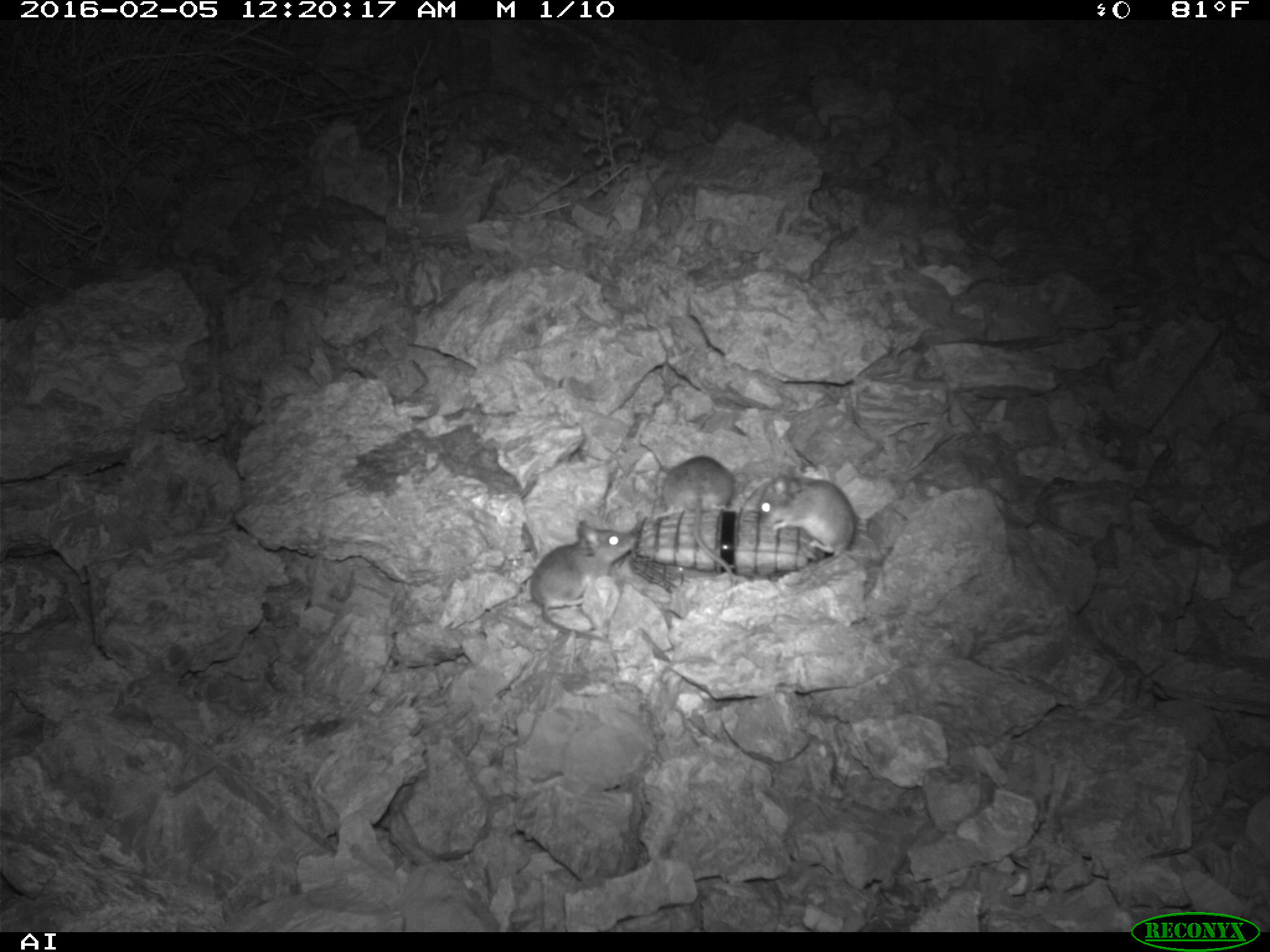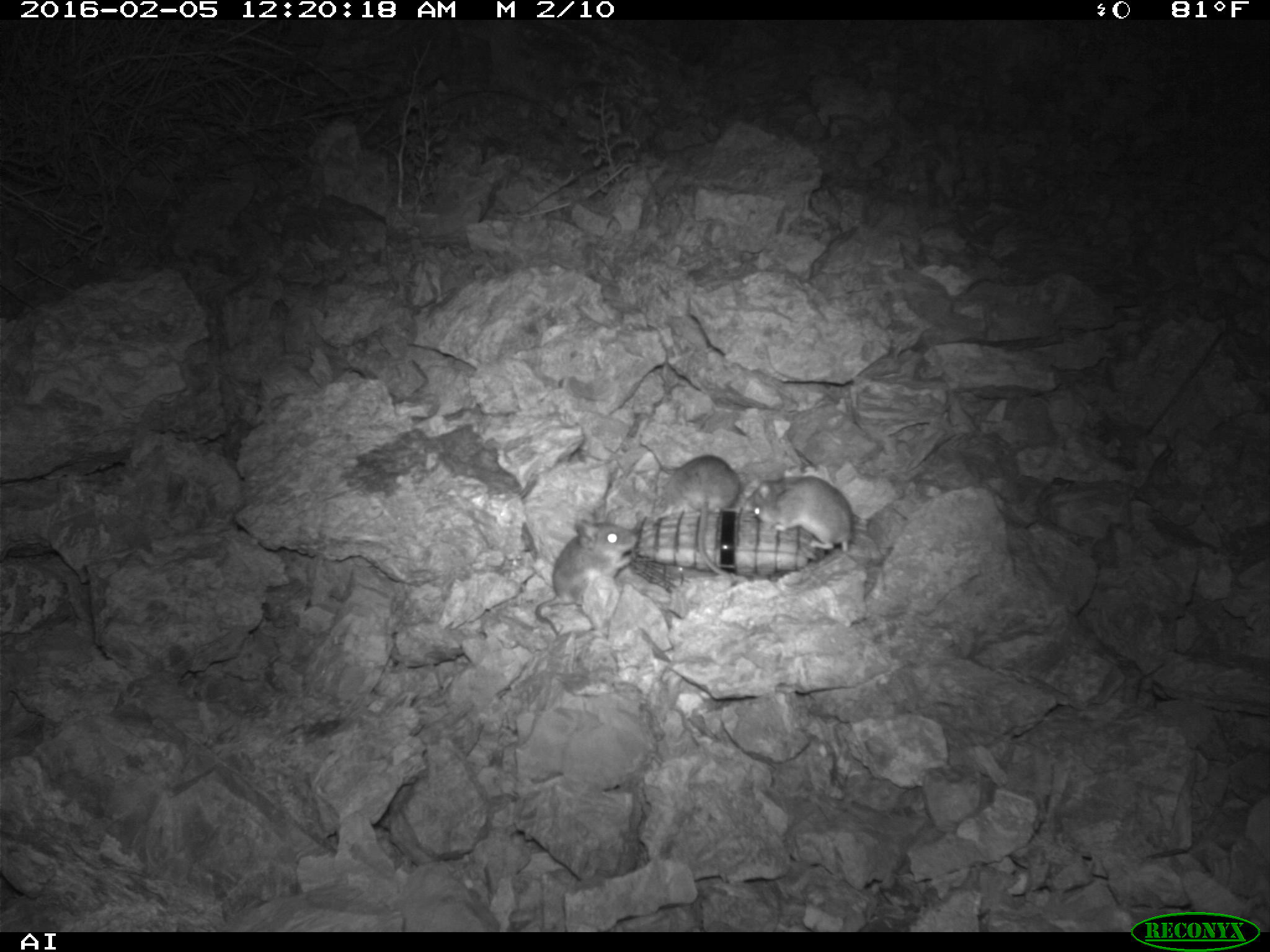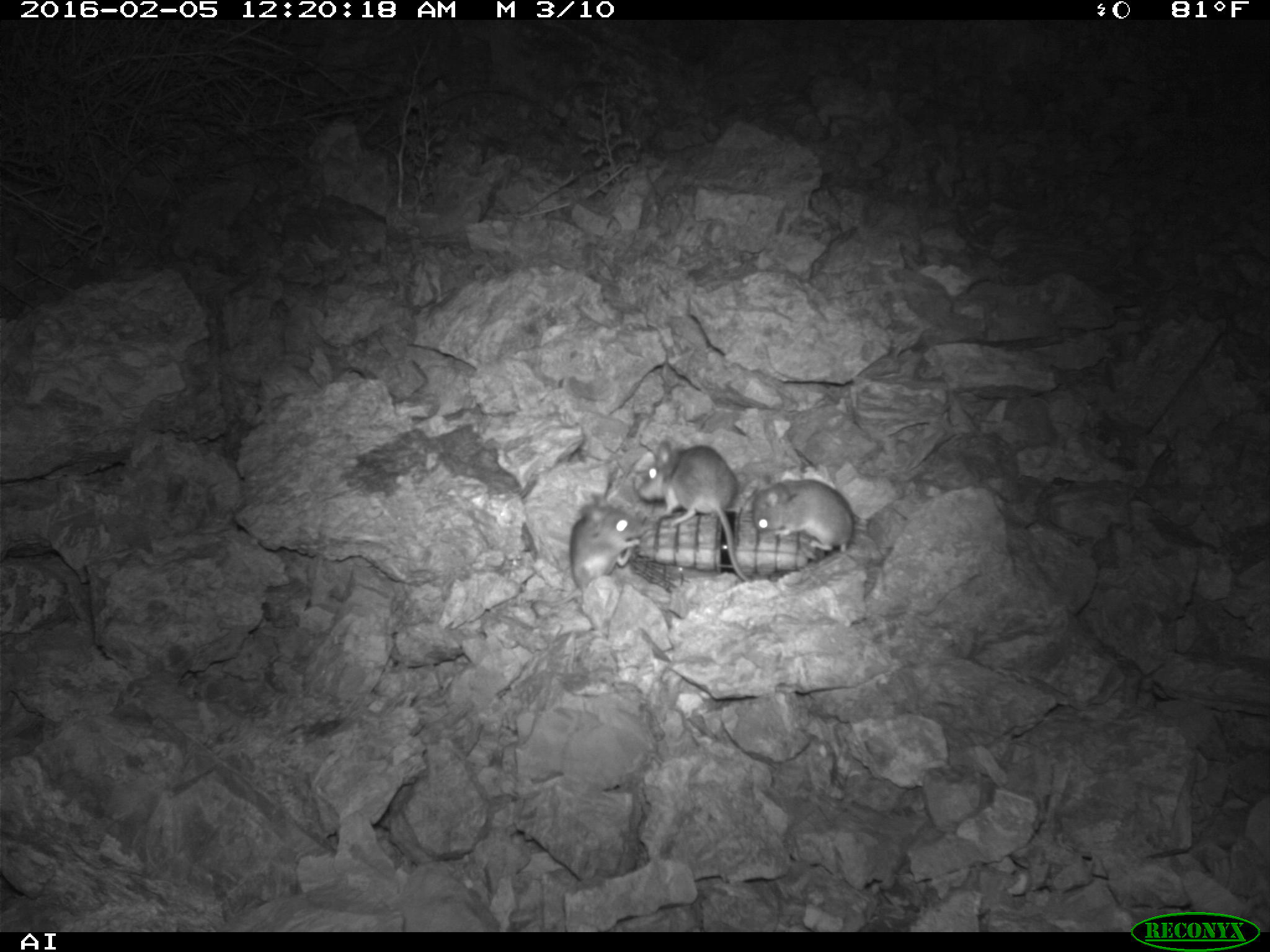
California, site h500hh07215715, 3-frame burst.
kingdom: Animalia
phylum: Chordata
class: Mammalia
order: Rodentia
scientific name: Rodentia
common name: rodent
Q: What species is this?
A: Rodent (Rodentia).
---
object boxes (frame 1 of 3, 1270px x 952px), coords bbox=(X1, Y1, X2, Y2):
rodent: bbox=(529, 518, 638, 641); bbox=(662, 454, 739, 583); bbox=(757, 472, 855, 555)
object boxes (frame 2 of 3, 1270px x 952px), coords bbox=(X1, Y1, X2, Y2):
rodent: bbox=(535, 518, 637, 637); bbox=(667, 451, 739, 575); bbox=(749, 474, 851, 551)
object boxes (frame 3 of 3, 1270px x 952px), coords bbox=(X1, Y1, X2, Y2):
rodent: bbox=(633, 440, 750, 584); bbox=(750, 480, 854, 557); bbox=(569, 493, 644, 590)